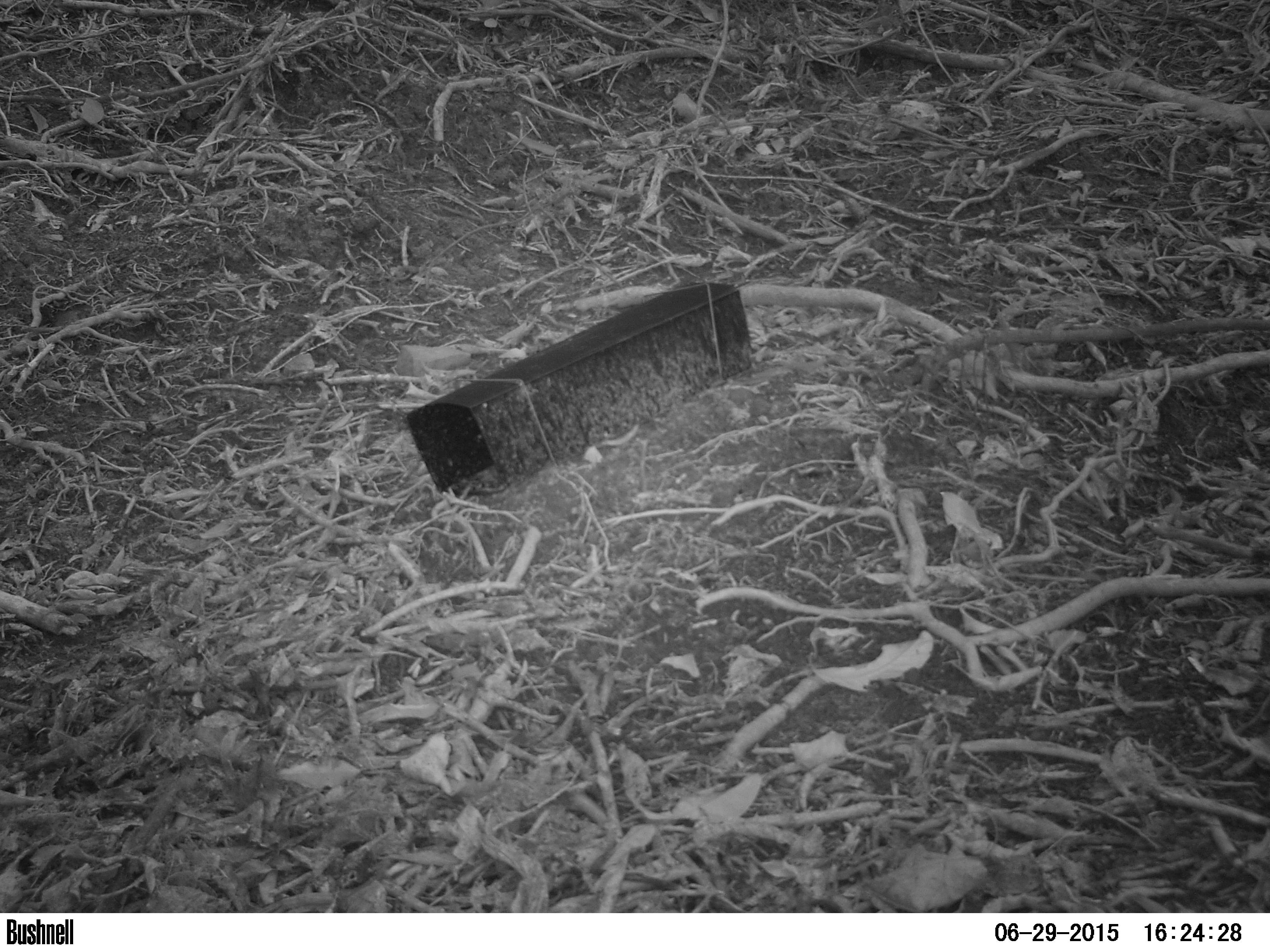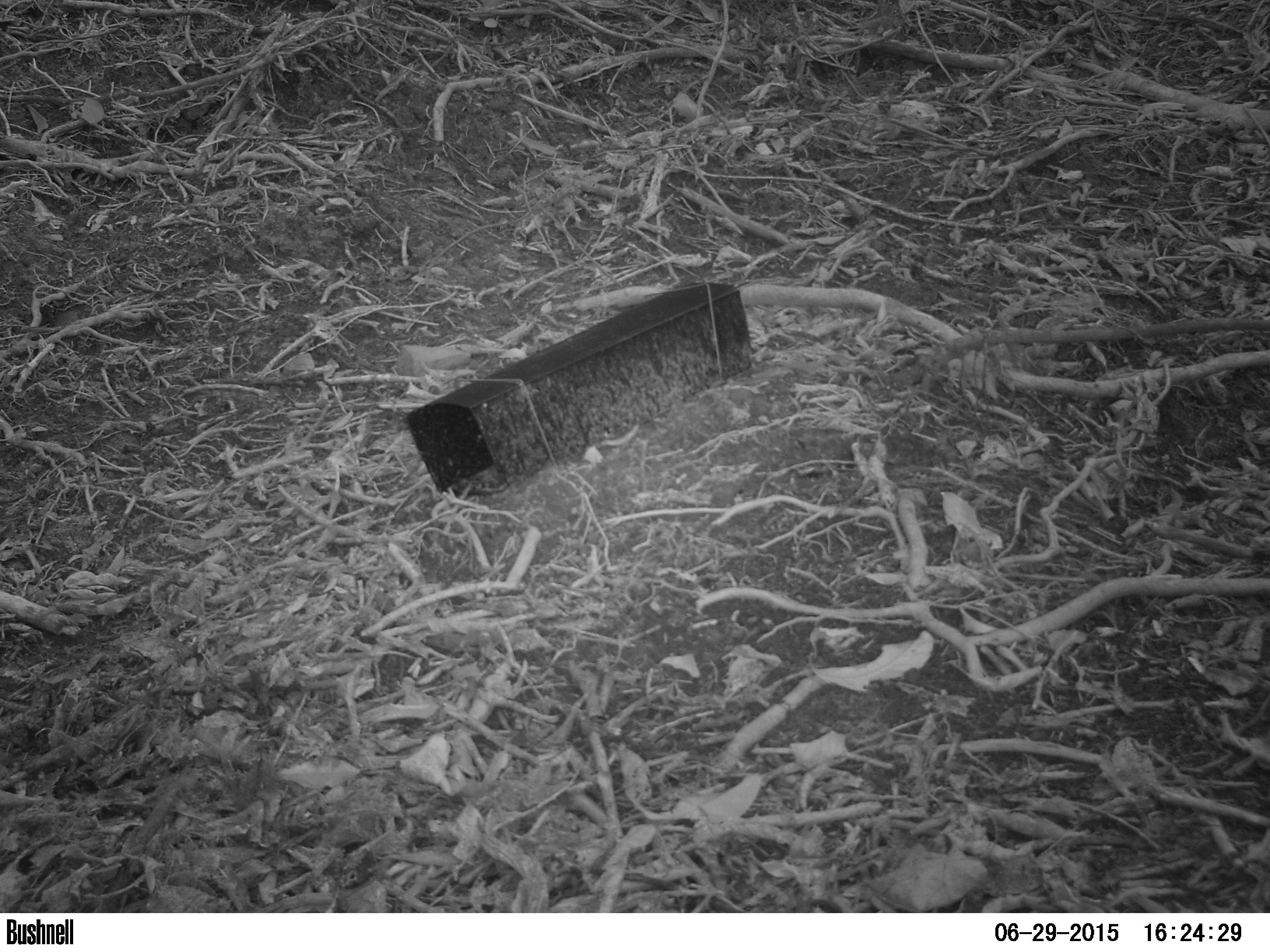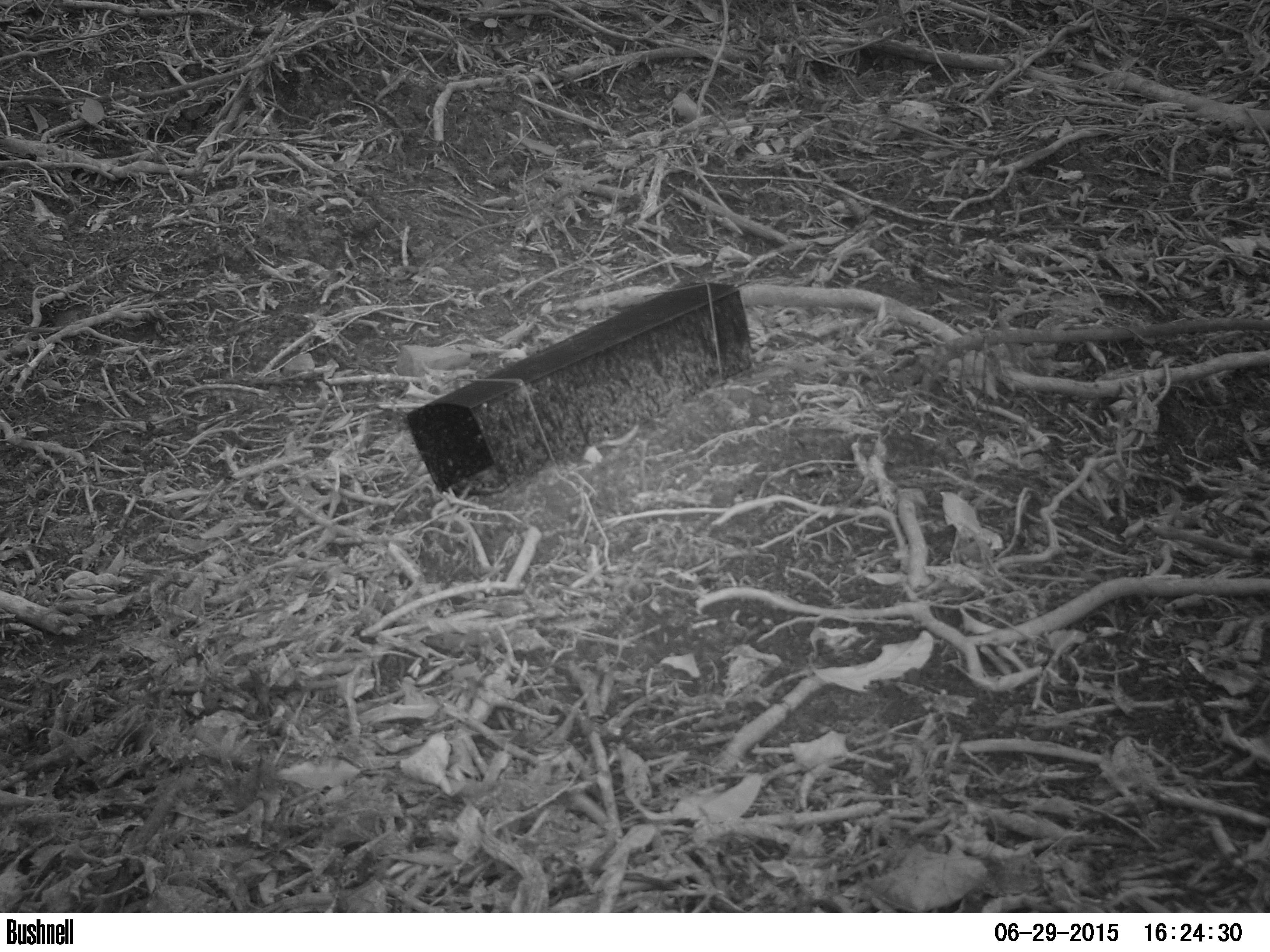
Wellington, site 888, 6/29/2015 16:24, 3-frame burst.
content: no animal present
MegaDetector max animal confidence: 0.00